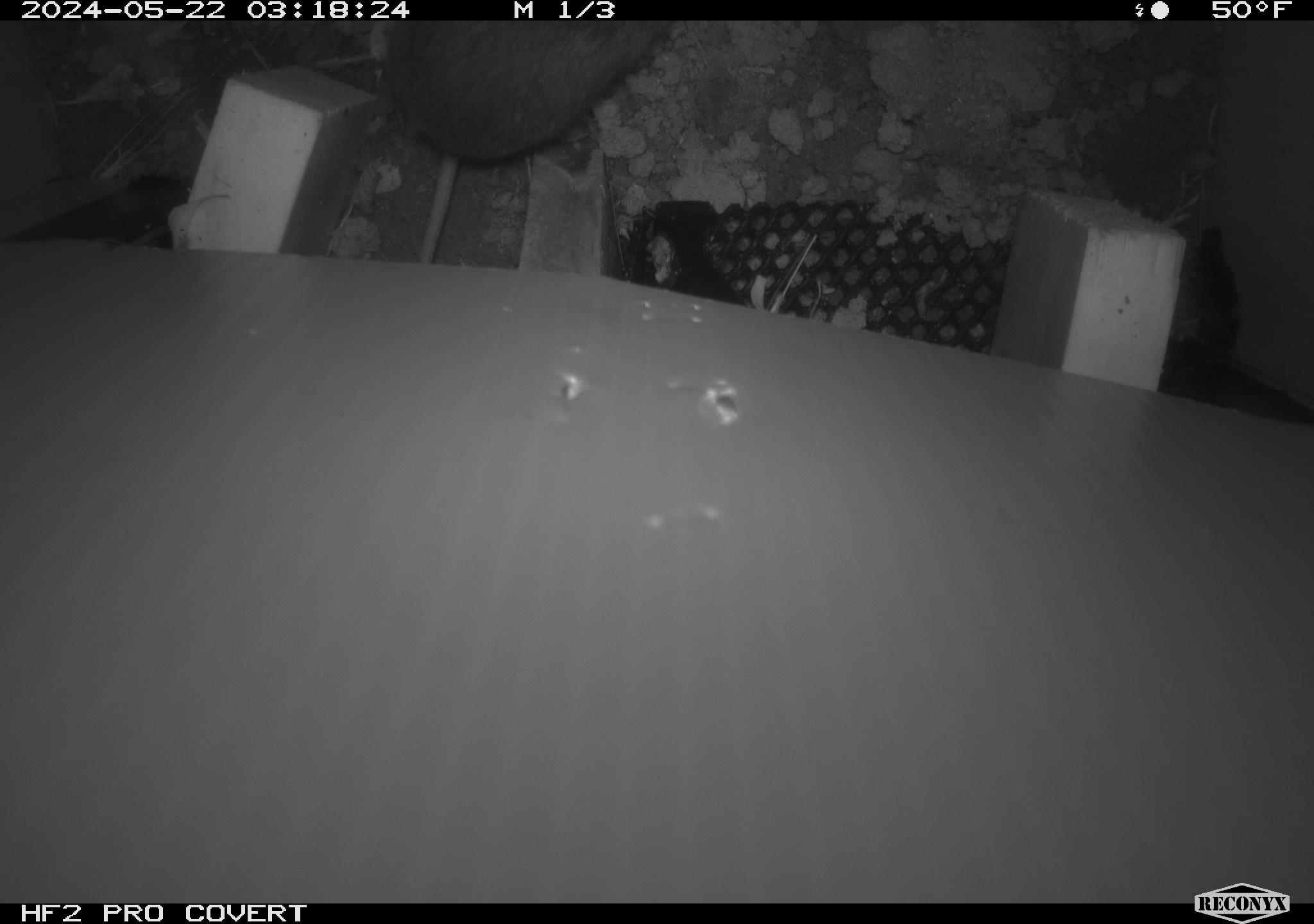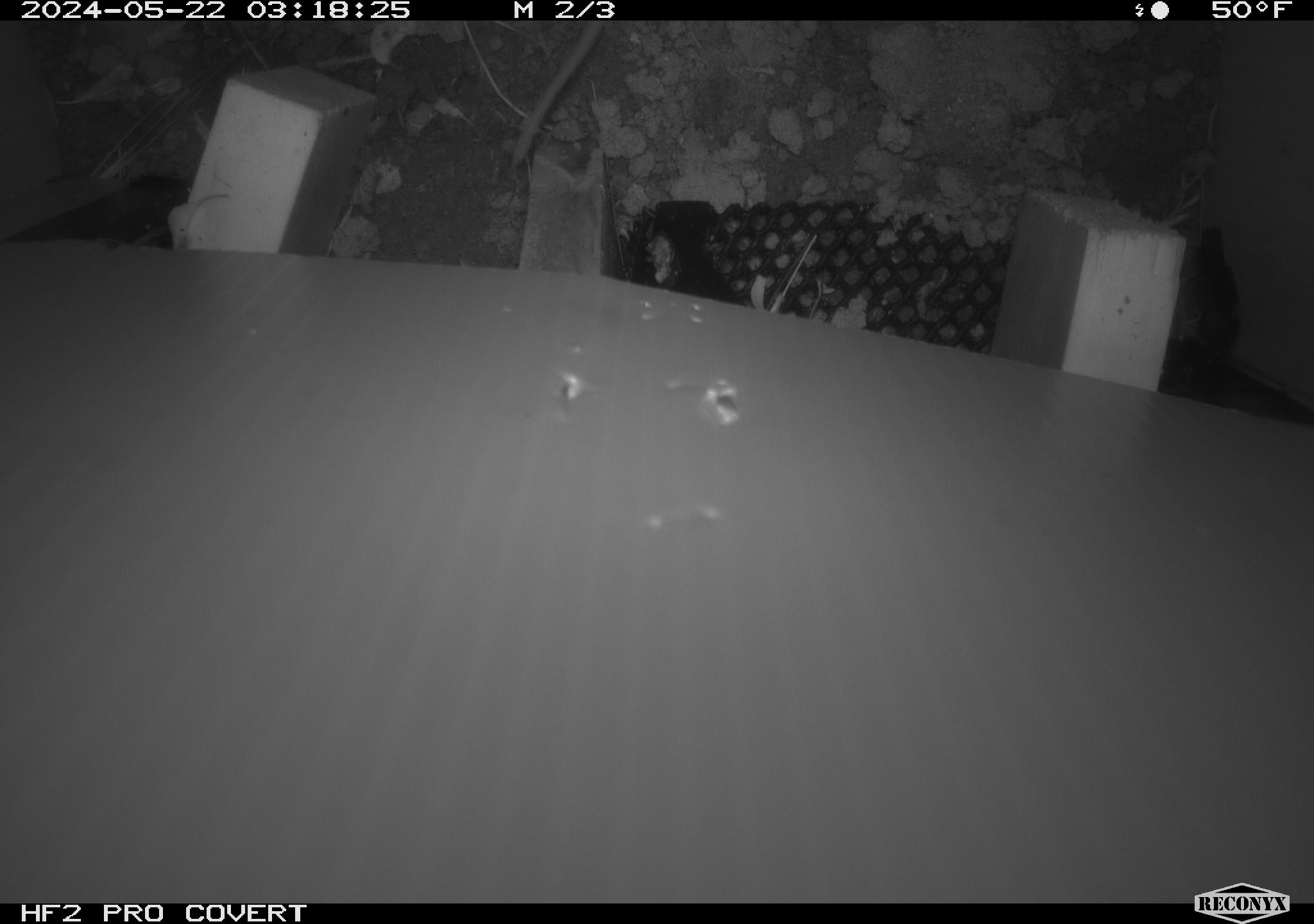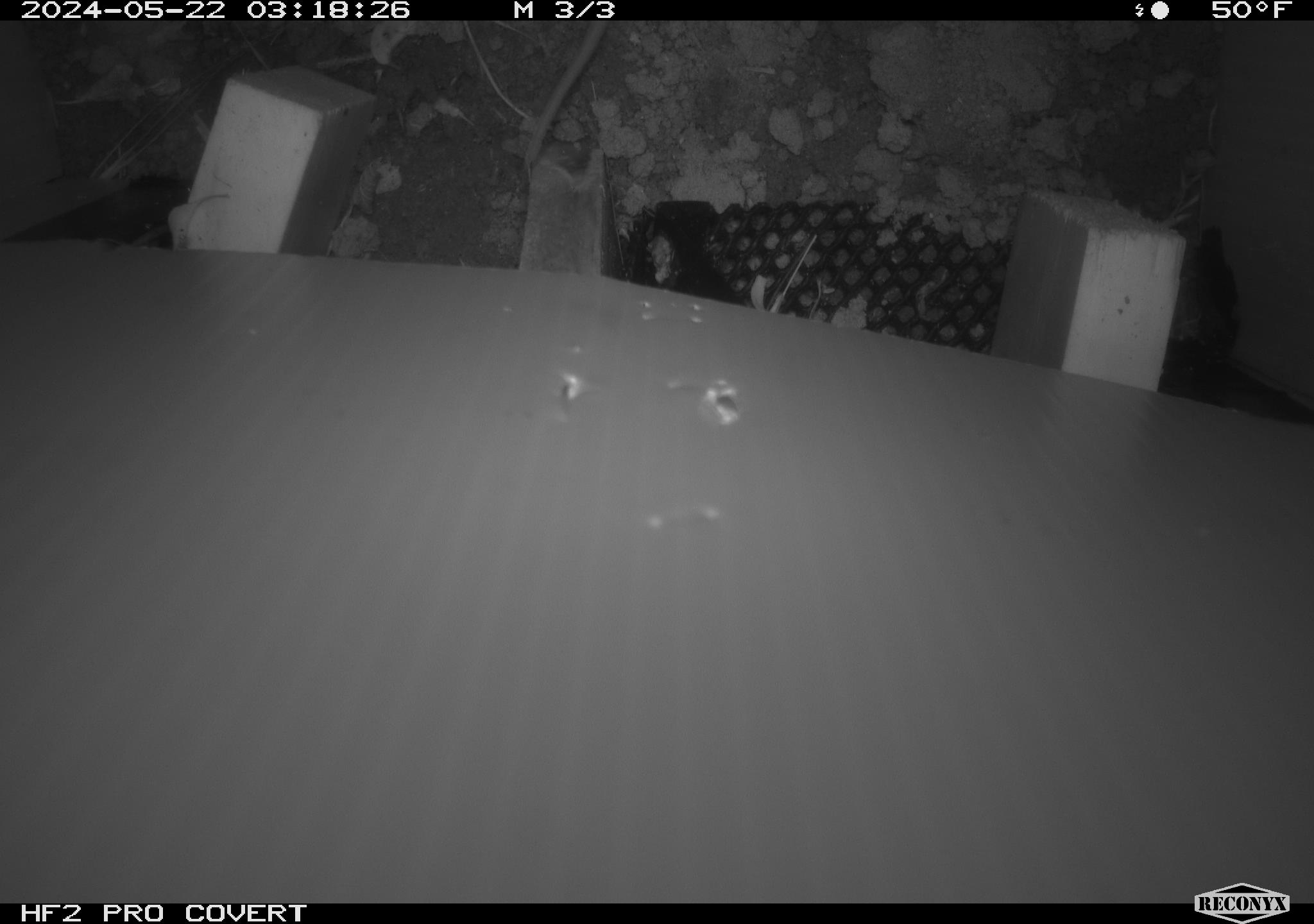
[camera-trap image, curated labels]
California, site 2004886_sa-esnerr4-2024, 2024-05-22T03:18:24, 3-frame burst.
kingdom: Animalia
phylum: Chordata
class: Mammalia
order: Rodentia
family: Cricetidae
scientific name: Cricetidae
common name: hamsters, voles, lemmings, and allies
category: cricetidae family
Cricetidae family (hamsters, voles, lemmings, and allies) (Cricetidae).